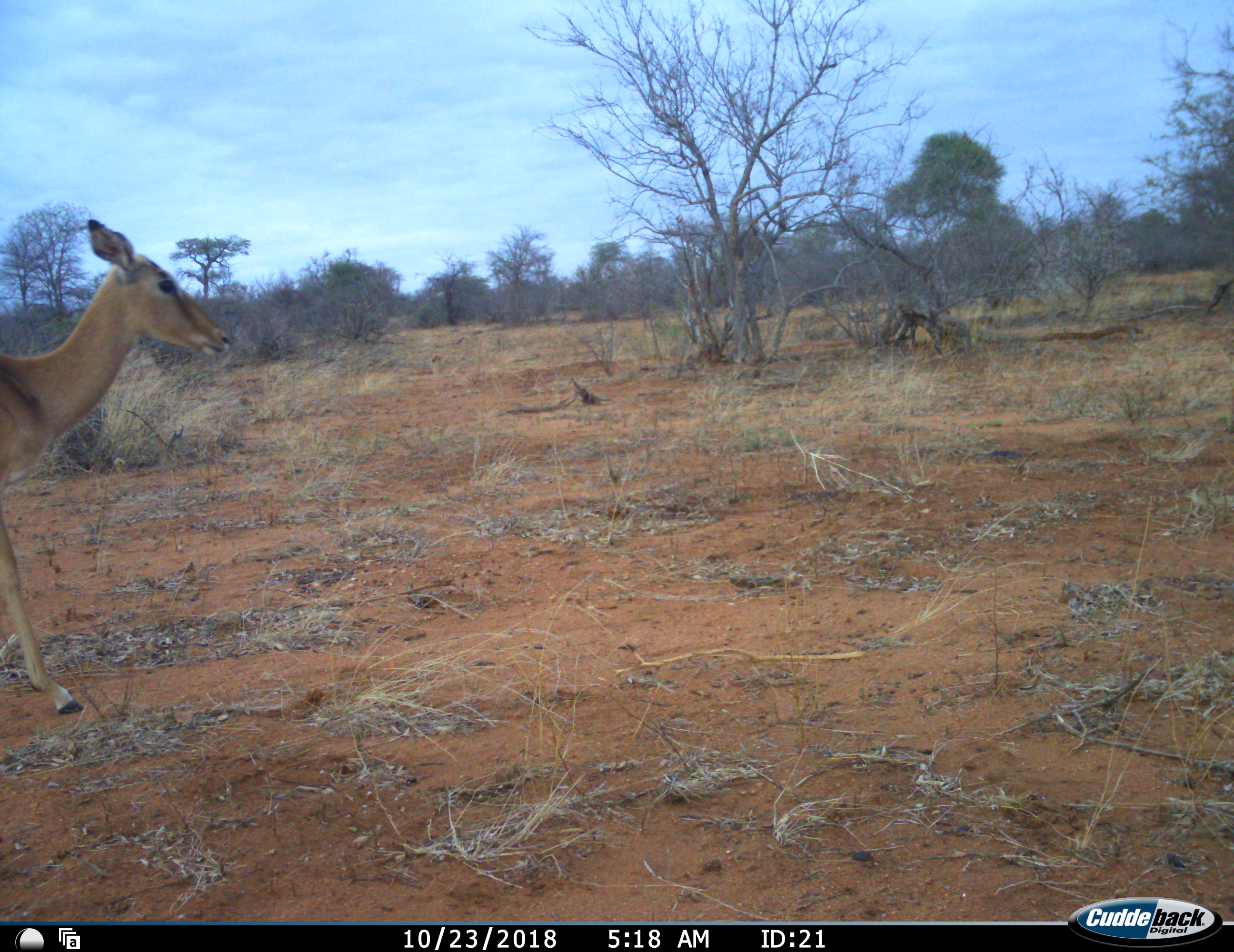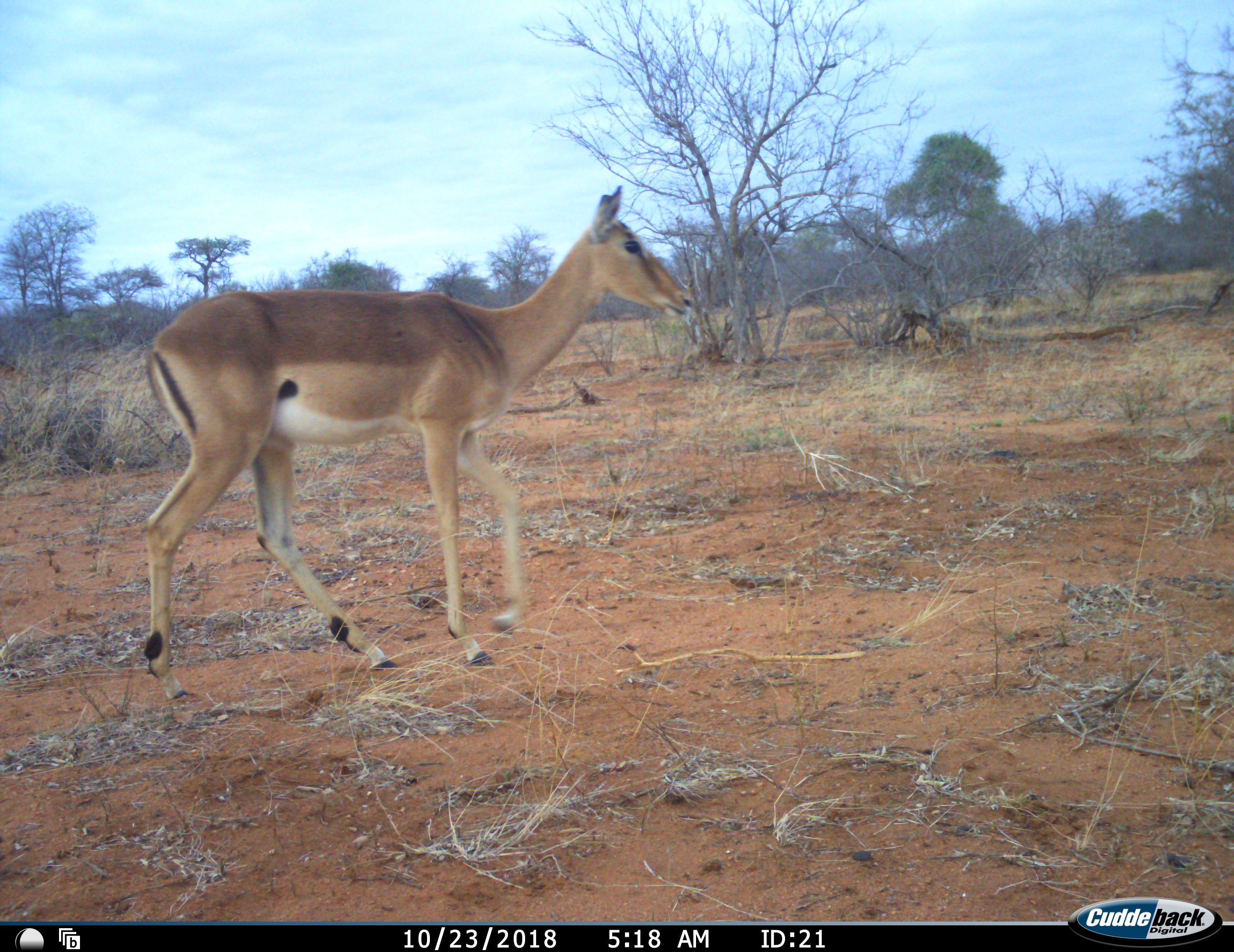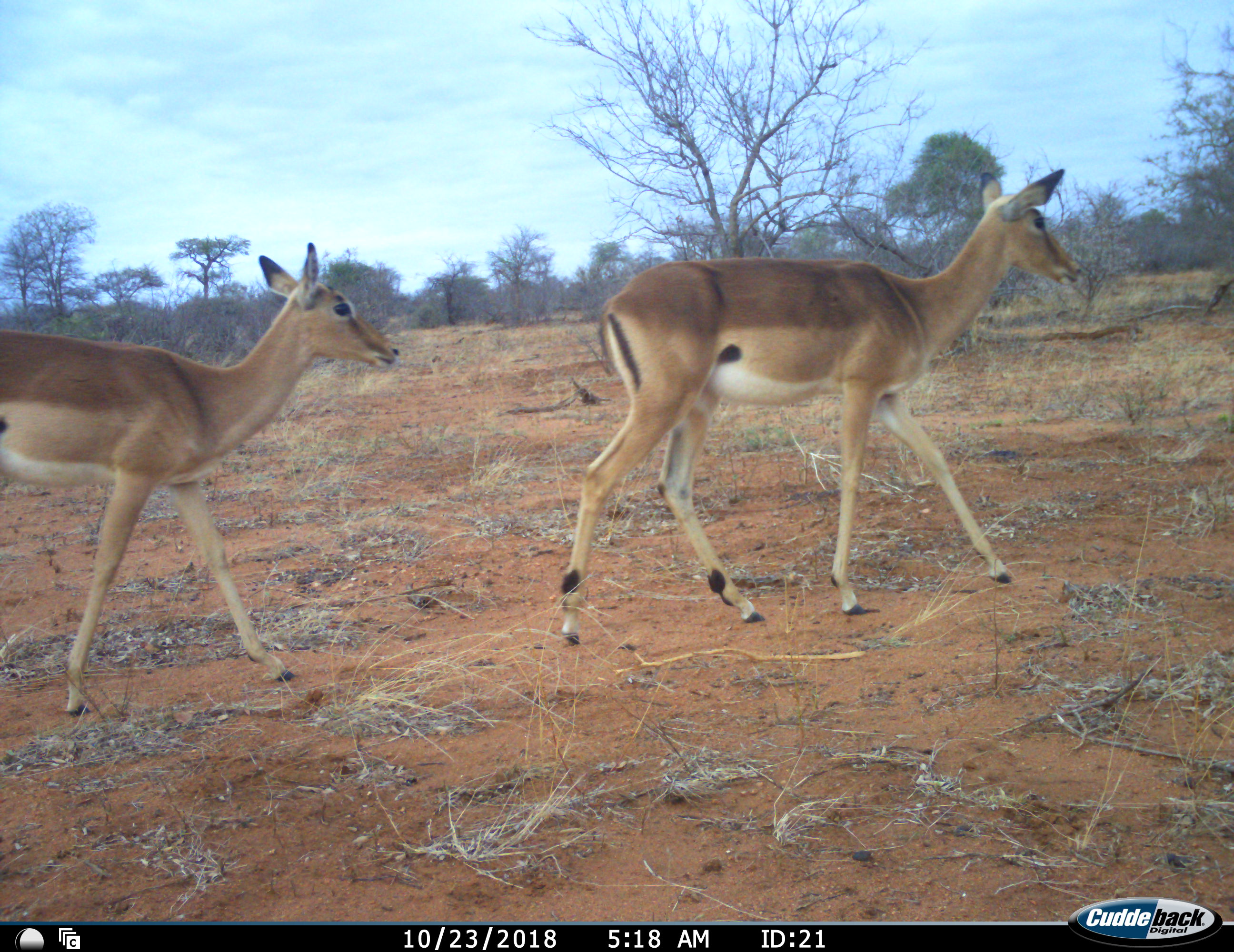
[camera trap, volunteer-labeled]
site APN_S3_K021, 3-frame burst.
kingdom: Animalia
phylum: Chordata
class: Mammalia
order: Artiodactyla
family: Bovidae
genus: Aepyceros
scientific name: Aepyceros melampus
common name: impala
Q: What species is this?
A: Impala (Aepyceros melampus).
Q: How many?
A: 2.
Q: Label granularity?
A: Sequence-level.